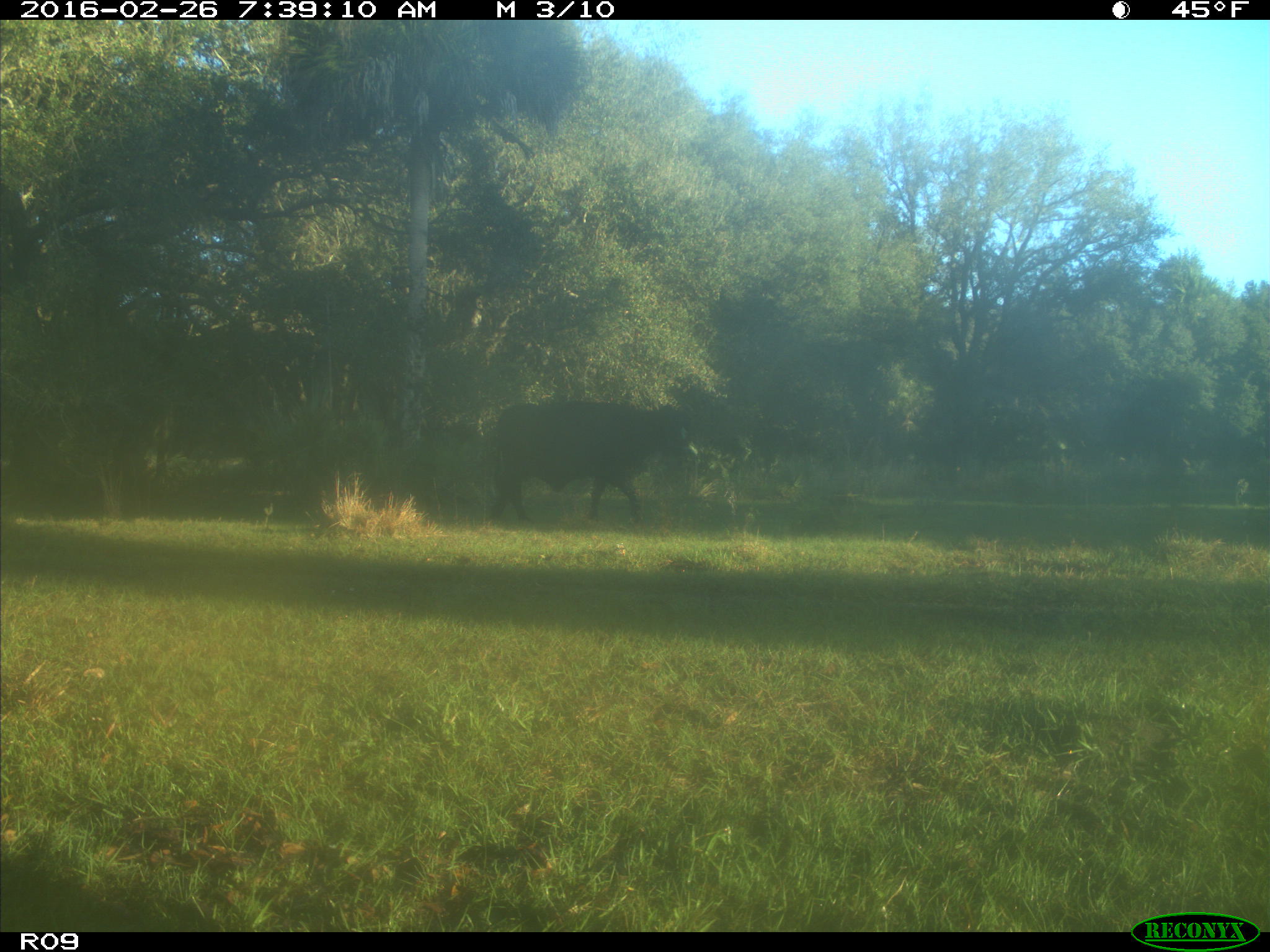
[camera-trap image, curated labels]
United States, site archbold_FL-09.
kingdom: Animalia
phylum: Chordata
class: Mammalia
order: Artiodactyla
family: Bovidae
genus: Bos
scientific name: Bos taurus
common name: domestic cow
Bos taurus (domestic cow).